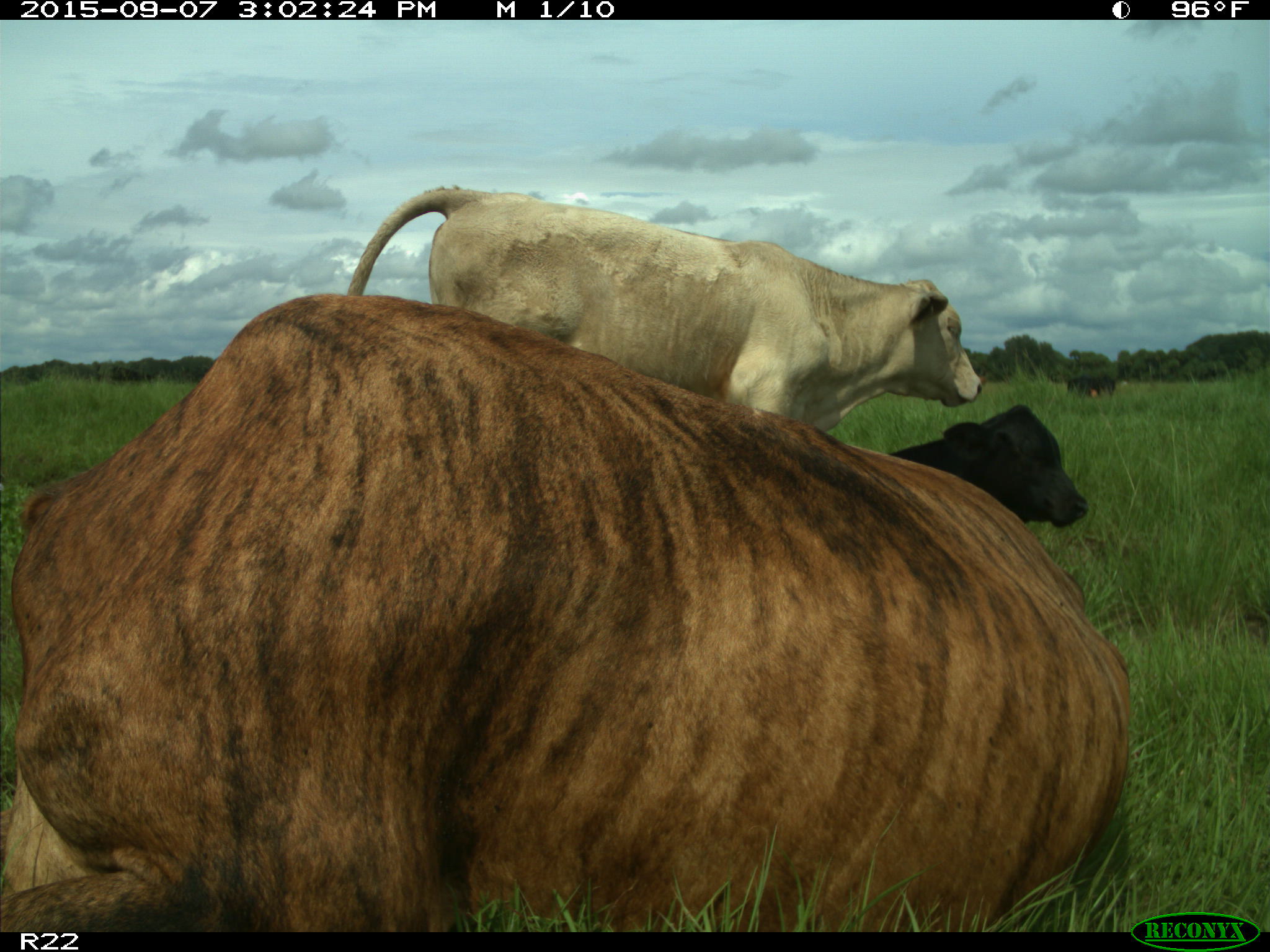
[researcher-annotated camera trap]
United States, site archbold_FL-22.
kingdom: Animalia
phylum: Chordata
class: Mammalia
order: Artiodactyla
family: Bovidae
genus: Bos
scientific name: Bos taurus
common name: domestic cow